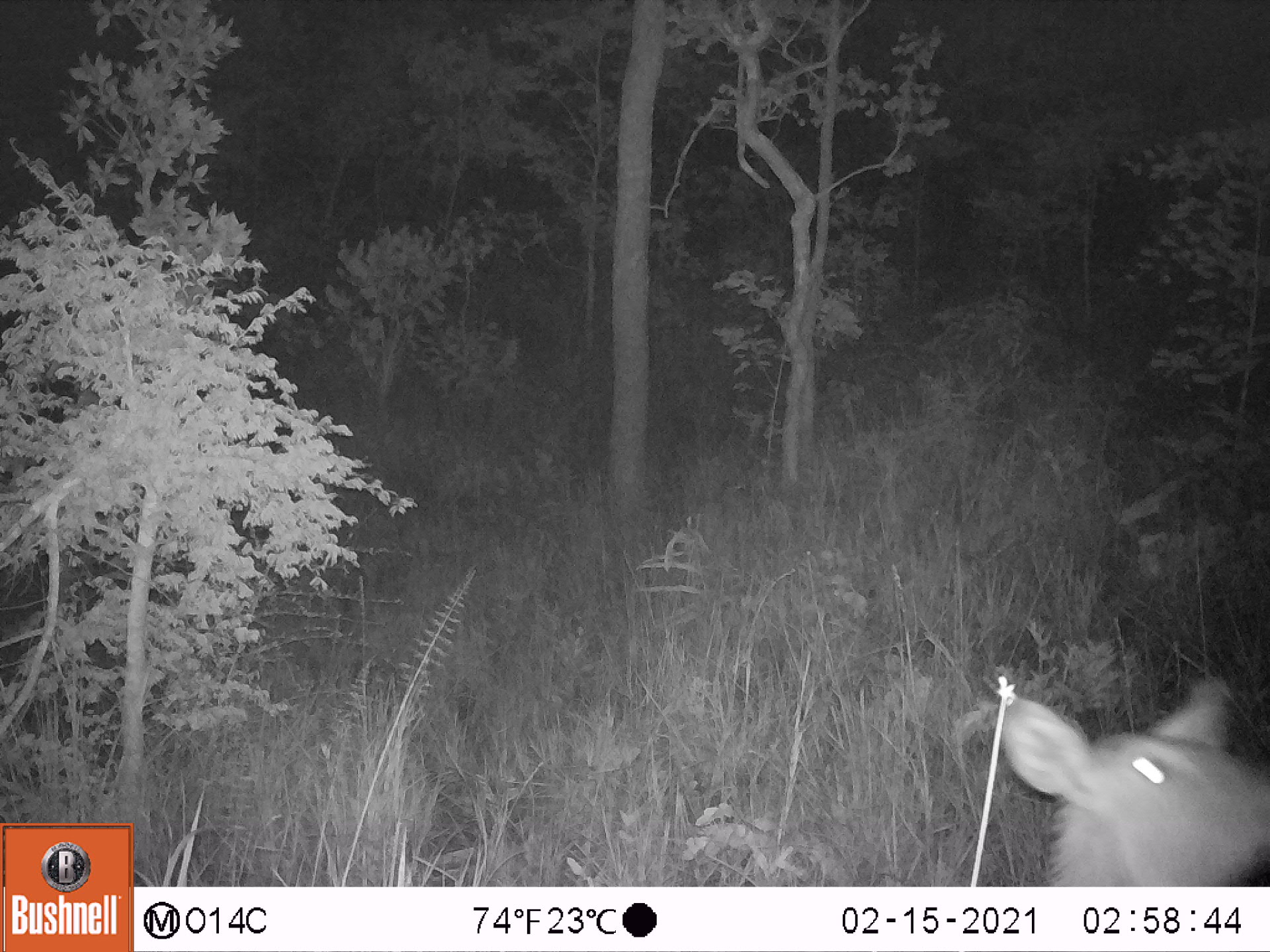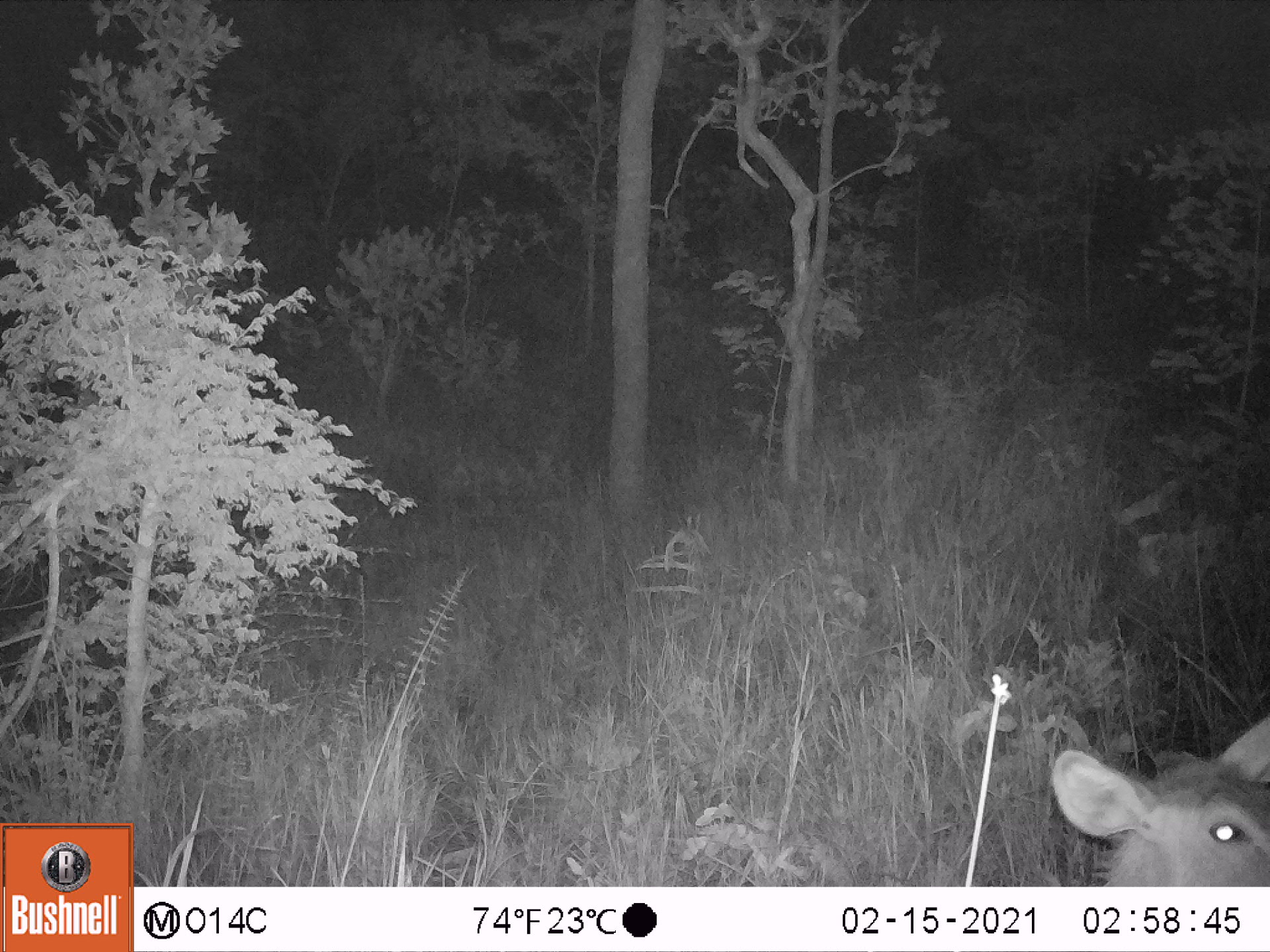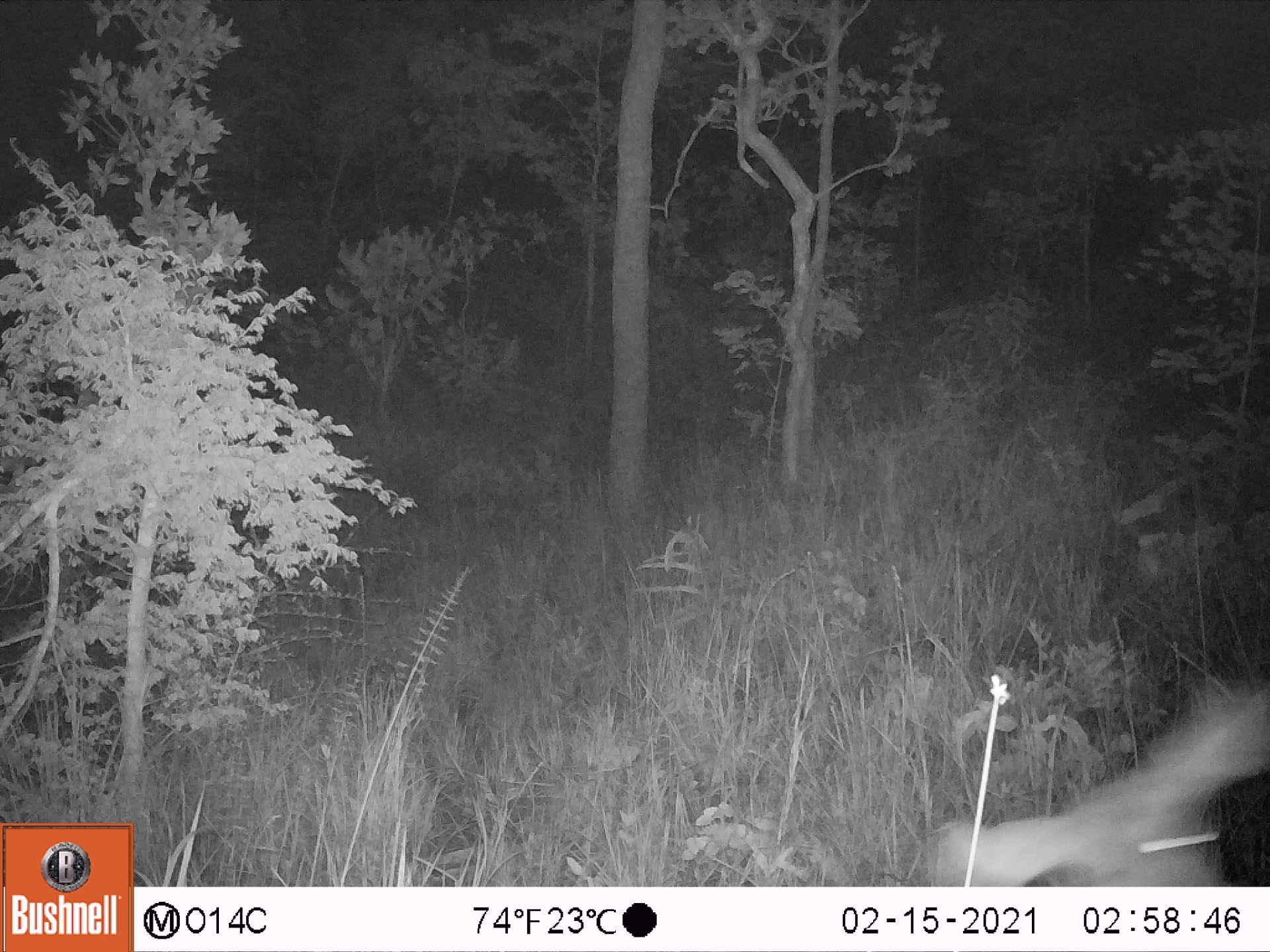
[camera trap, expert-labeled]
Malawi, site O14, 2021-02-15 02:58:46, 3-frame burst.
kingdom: Animalia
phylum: Chordata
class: Mammalia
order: Artiodactyla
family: Bovidae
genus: Kobus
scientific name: Kobus ellipsiprymnus ellipsiprymnus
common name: common waterbuck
Common waterbuck (Kobus ellipsiprymnus ellipsiprymnus), count 1.